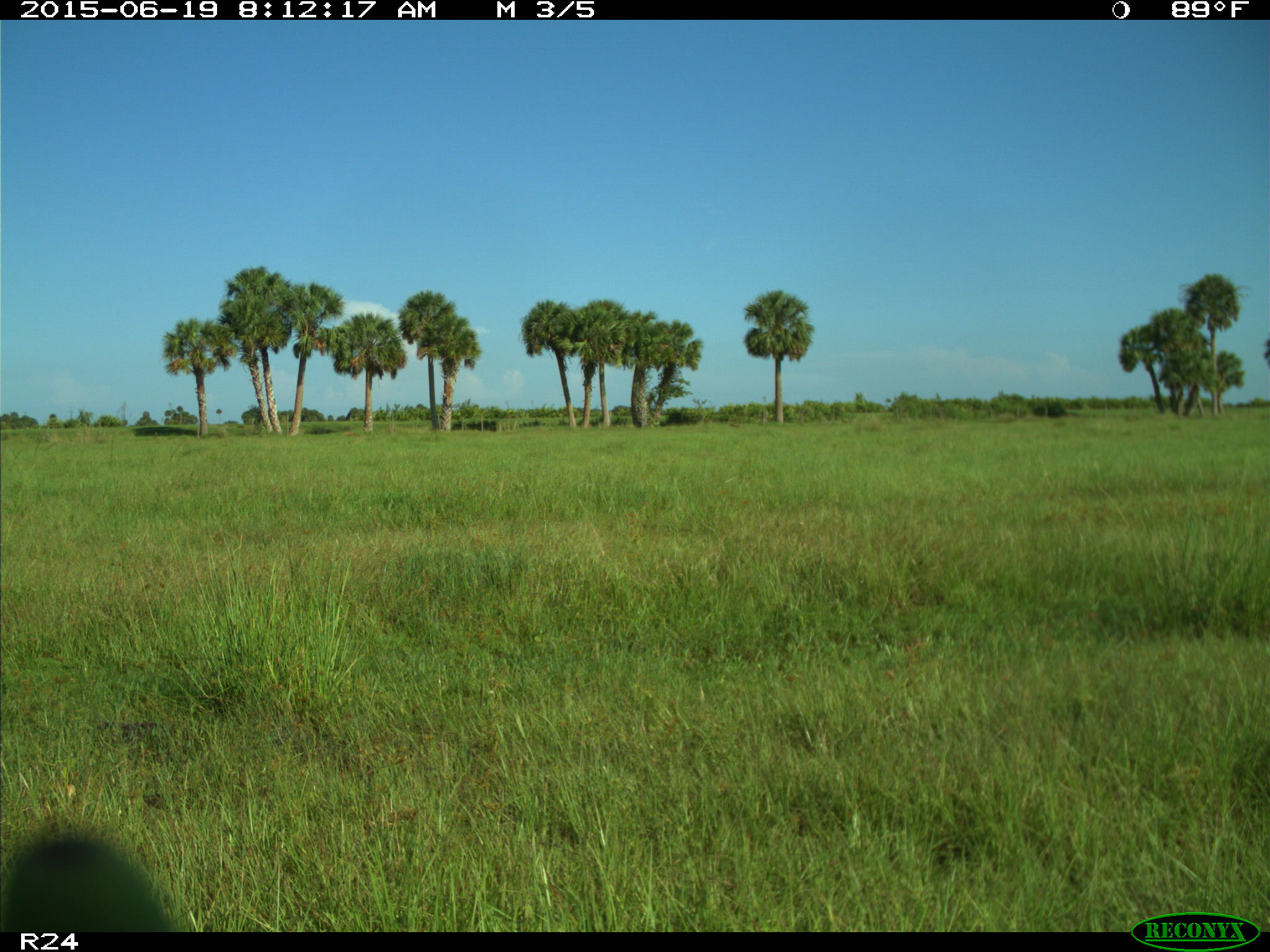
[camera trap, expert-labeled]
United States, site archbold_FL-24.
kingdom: Animalia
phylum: Chordata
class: Mammalia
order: Artiodactyla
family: Bovidae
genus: Bos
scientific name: Bos taurus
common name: domestic cow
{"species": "Bos taurus (domestic cow)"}